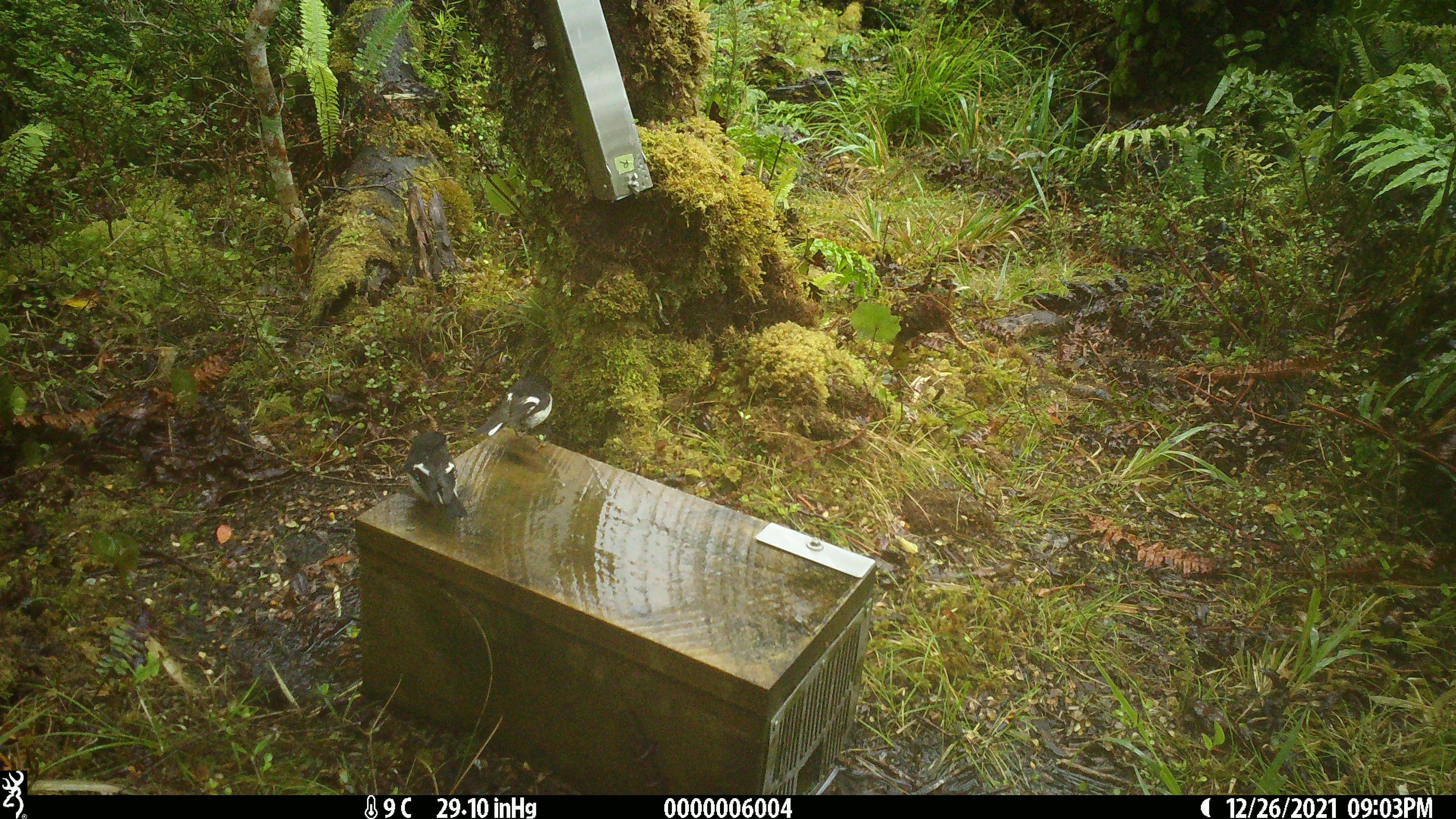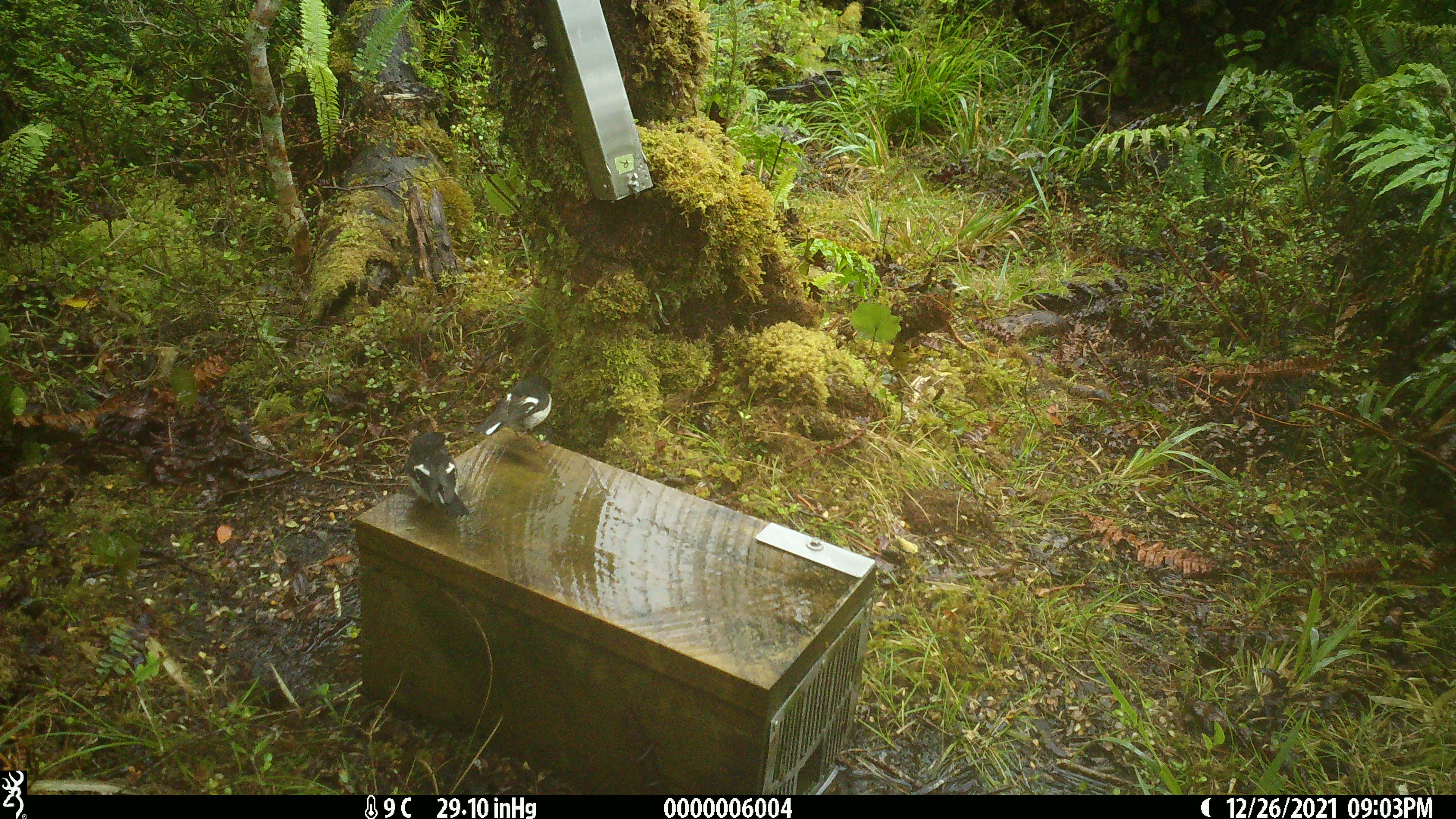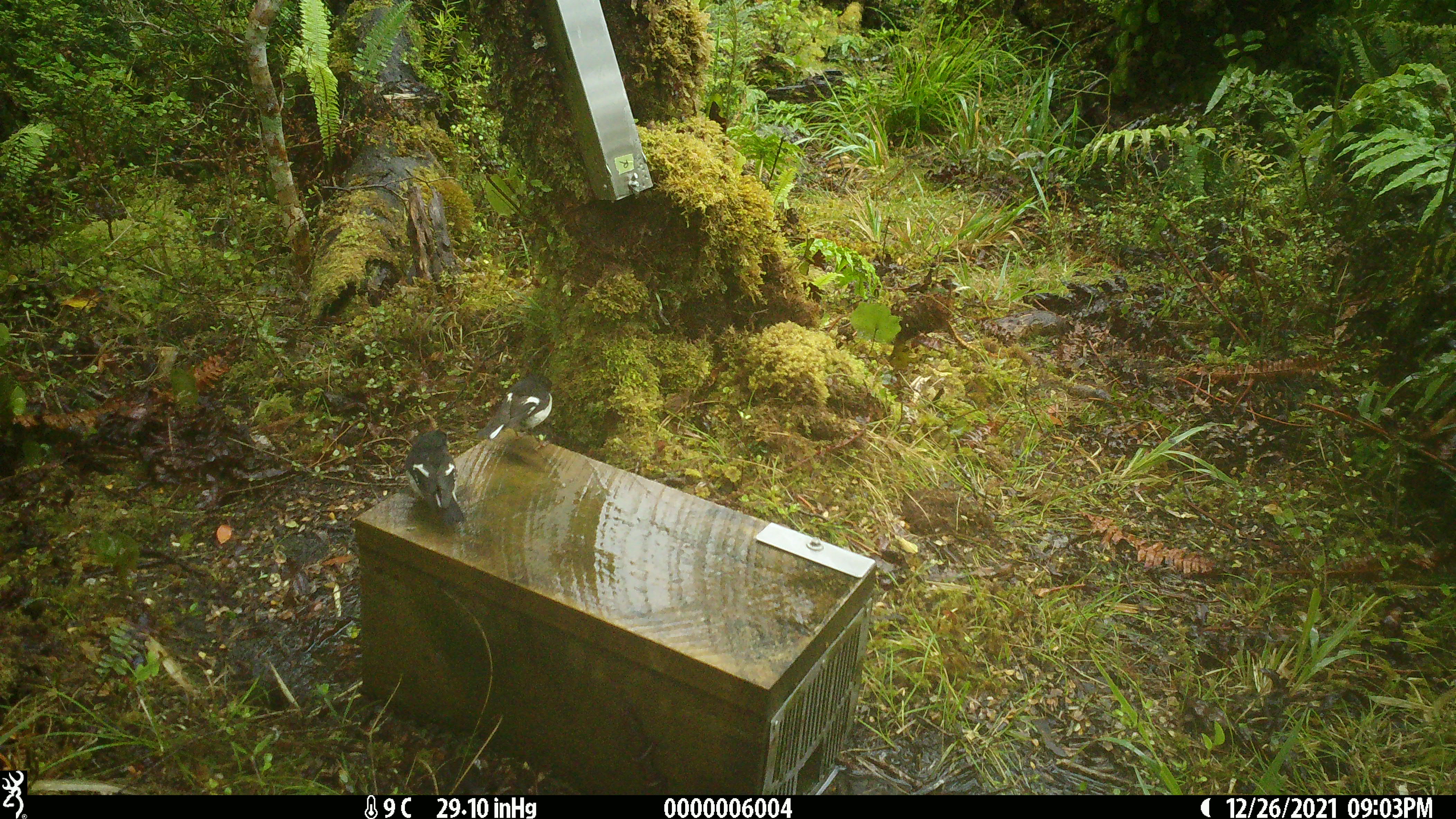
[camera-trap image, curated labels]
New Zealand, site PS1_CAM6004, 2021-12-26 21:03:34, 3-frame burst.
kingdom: Animalia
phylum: Chordata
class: Aves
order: Passeriformes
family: Petroicidae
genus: Petroica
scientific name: Petroica macrocephala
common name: tomtit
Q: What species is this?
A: Tomtit (Petroica macrocephala).